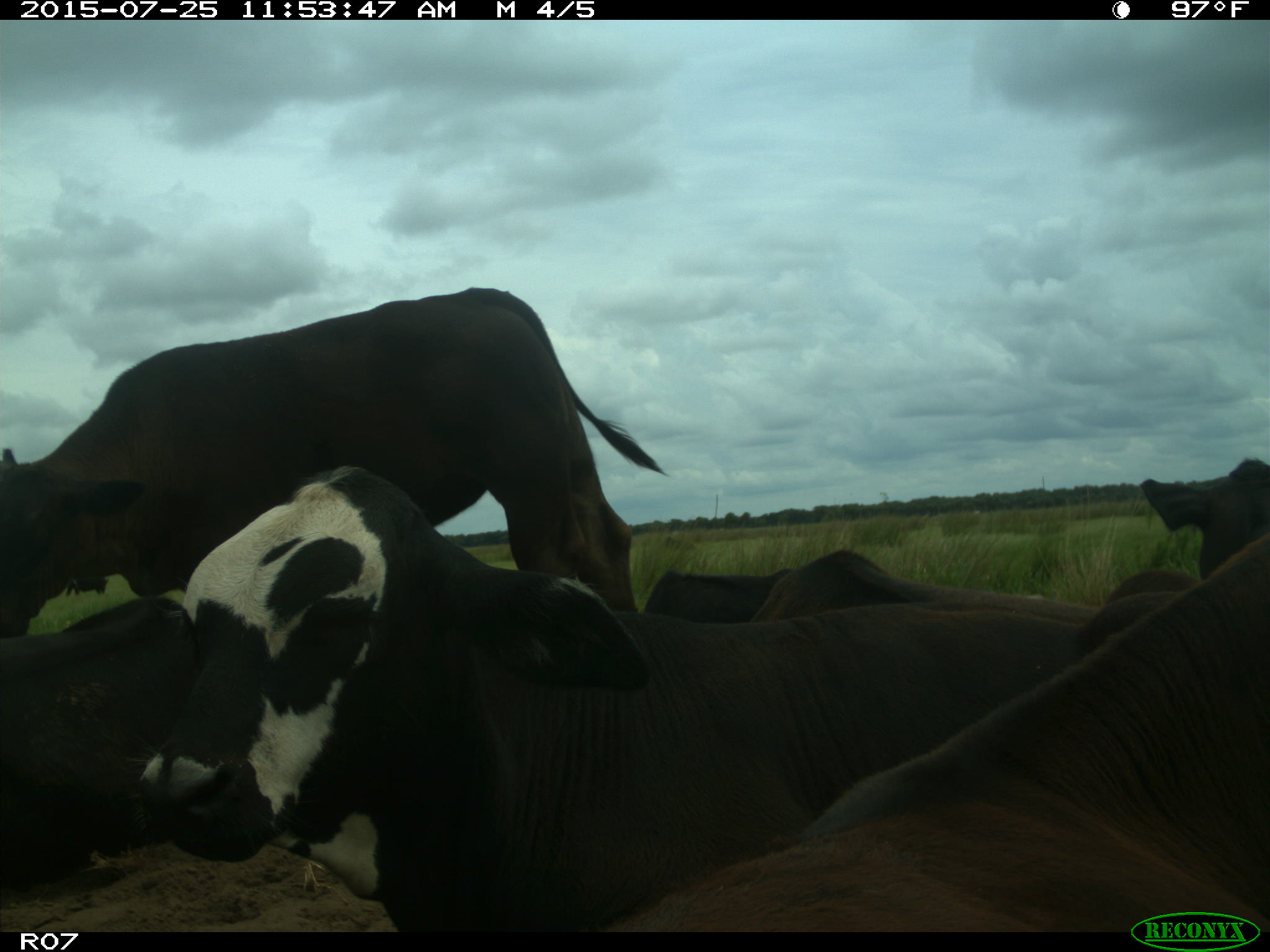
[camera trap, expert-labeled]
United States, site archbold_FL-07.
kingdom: Animalia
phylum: Chordata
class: Mammalia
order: Artiodactyla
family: Bovidae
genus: Bos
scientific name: Bos taurus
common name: domestic cow